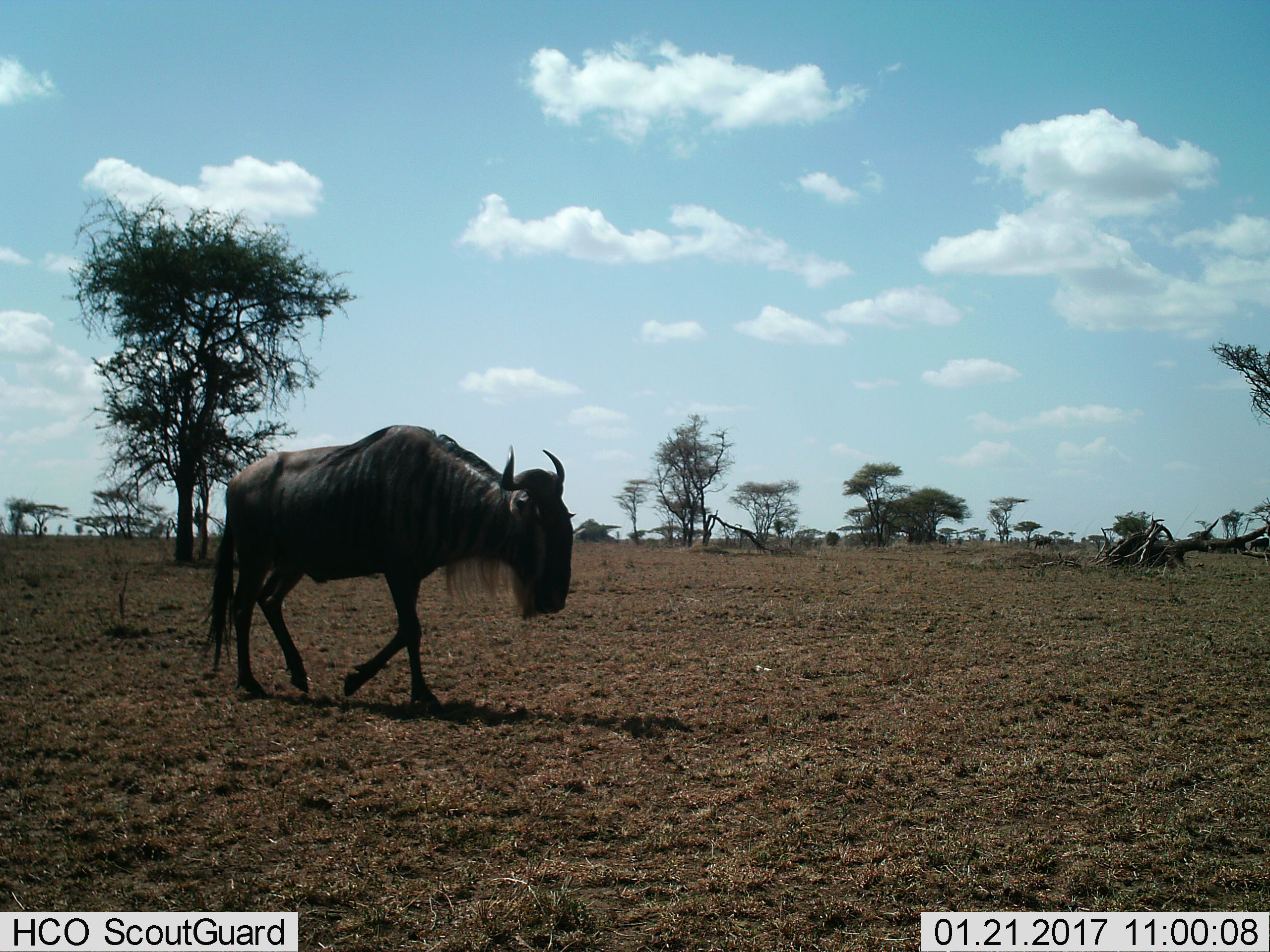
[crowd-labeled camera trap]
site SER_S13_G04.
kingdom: Animalia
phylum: Chordata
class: Mammalia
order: Artiodactyla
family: Bovidae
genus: Connochaetes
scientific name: Connochaetes taurinus taurinus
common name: blue wildebeest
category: wildebeestblue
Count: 1.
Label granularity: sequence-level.